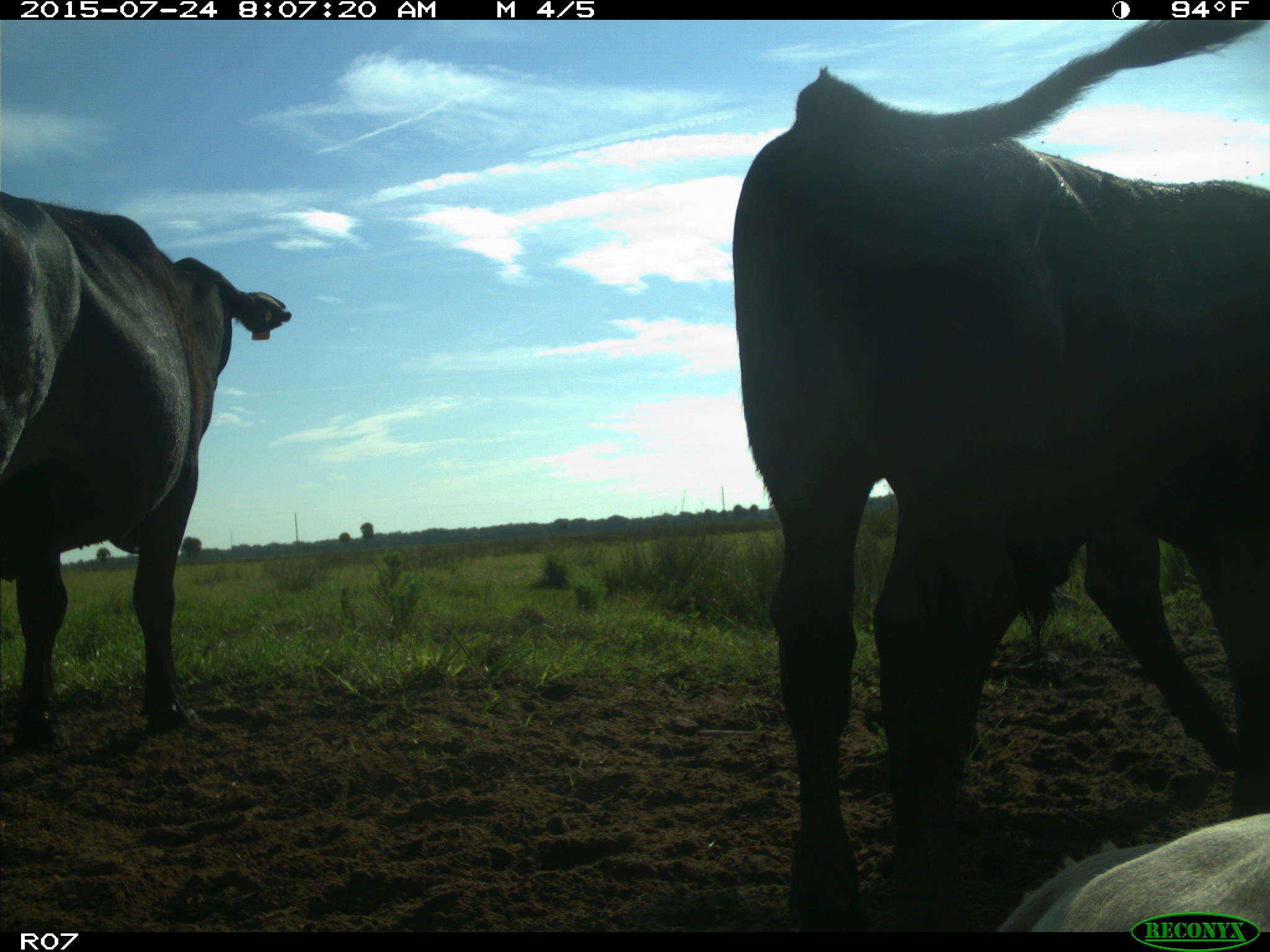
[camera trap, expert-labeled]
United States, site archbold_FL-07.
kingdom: Animalia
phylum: Chordata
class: Mammalia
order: Artiodactyla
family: Bovidae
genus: Bos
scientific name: Bos taurus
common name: domestic cow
Bos taurus (domestic cow).